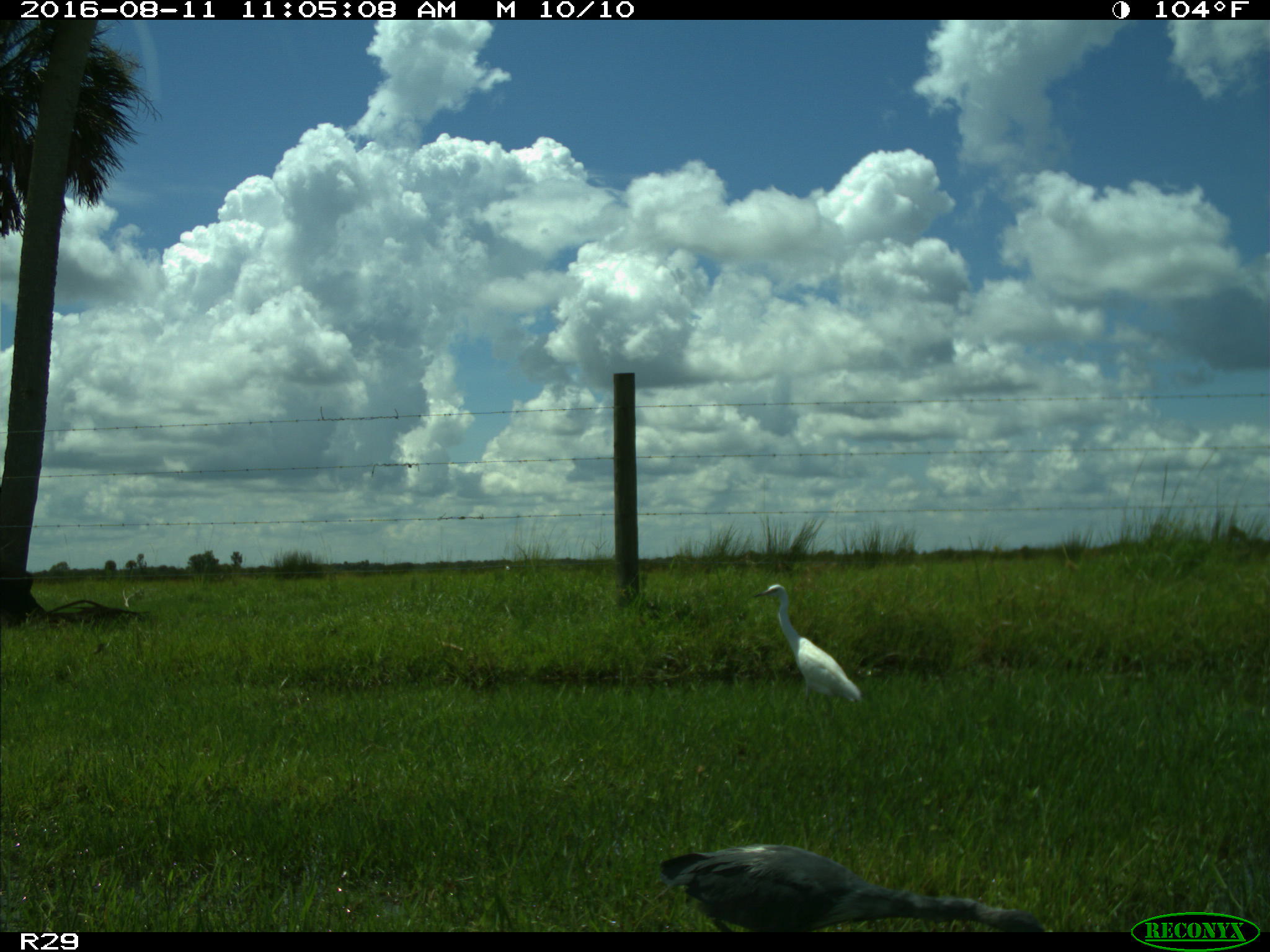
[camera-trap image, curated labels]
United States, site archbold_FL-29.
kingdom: Animalia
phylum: Chordata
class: Aves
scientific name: Aves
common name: birds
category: unidentified bird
Unidentified bird (birds) (Aves).